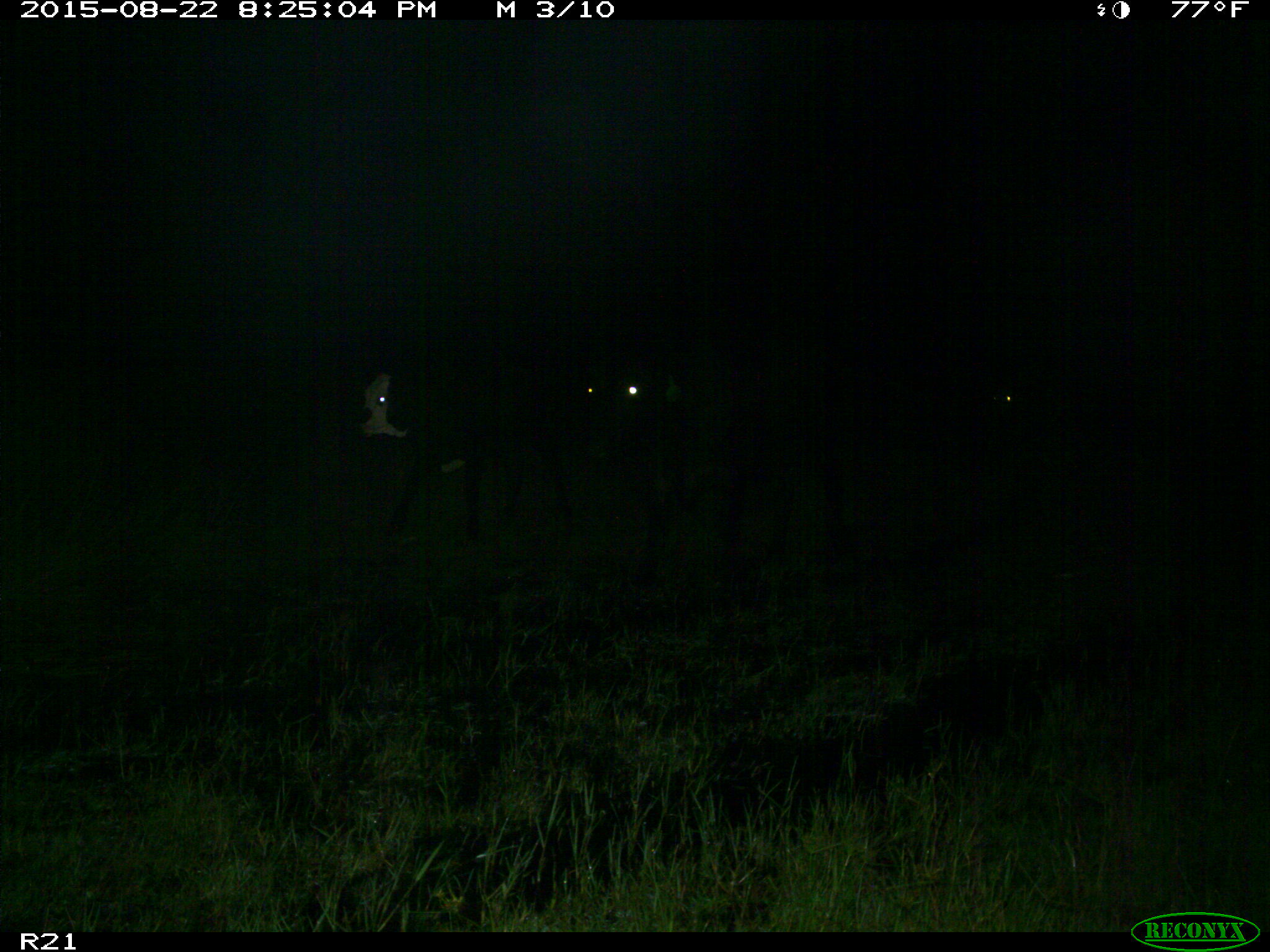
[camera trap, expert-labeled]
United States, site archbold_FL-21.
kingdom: Animalia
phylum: Chordata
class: Mammalia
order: Artiodactyla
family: Bovidae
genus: Bos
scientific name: Bos taurus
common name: domestic cow